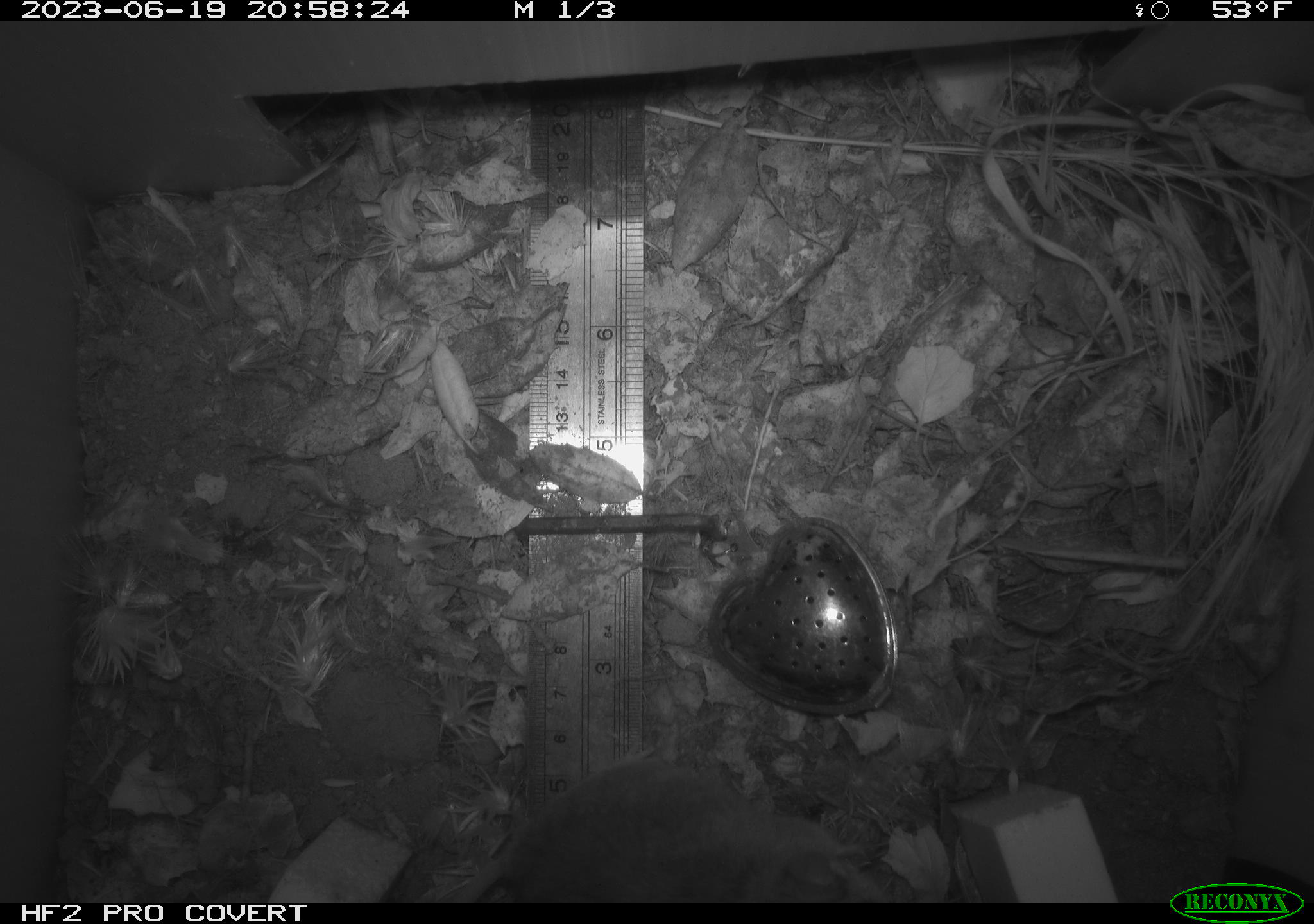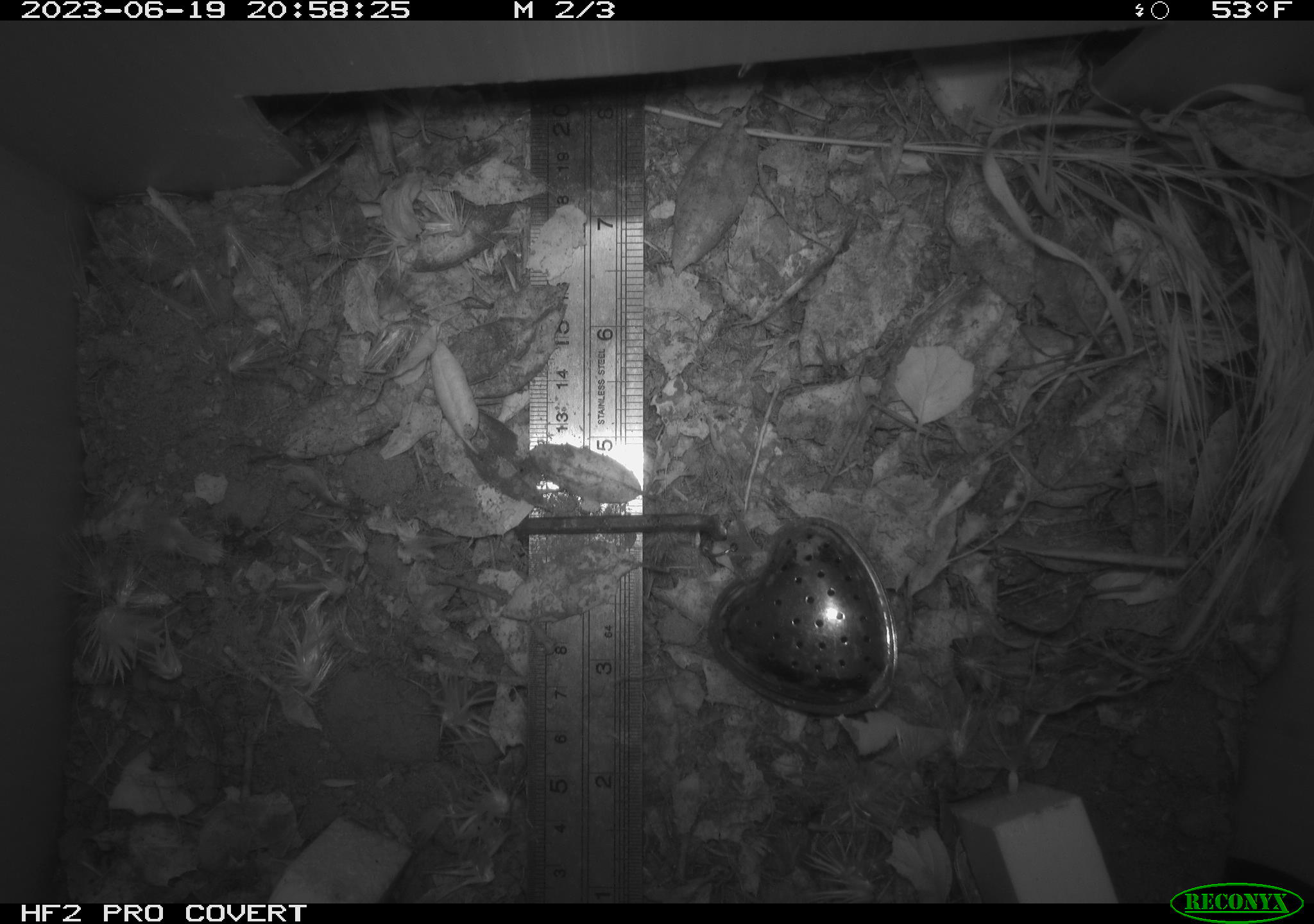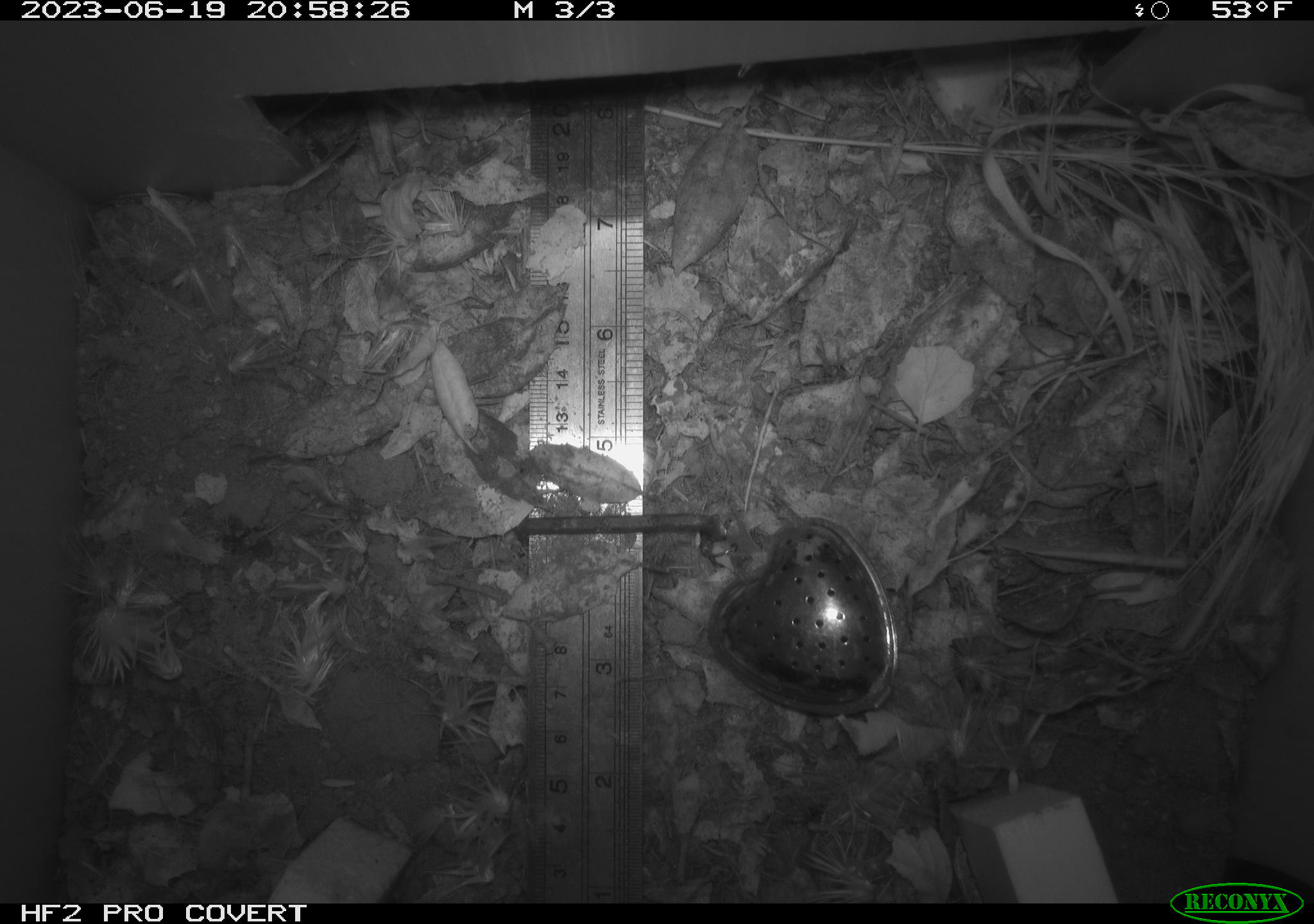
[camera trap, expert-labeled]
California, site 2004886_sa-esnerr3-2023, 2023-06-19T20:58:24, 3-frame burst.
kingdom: Animalia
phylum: Chordata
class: Mammalia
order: Rodentia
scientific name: Rodentia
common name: mouse species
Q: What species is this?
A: Mouse species (Rodentia).